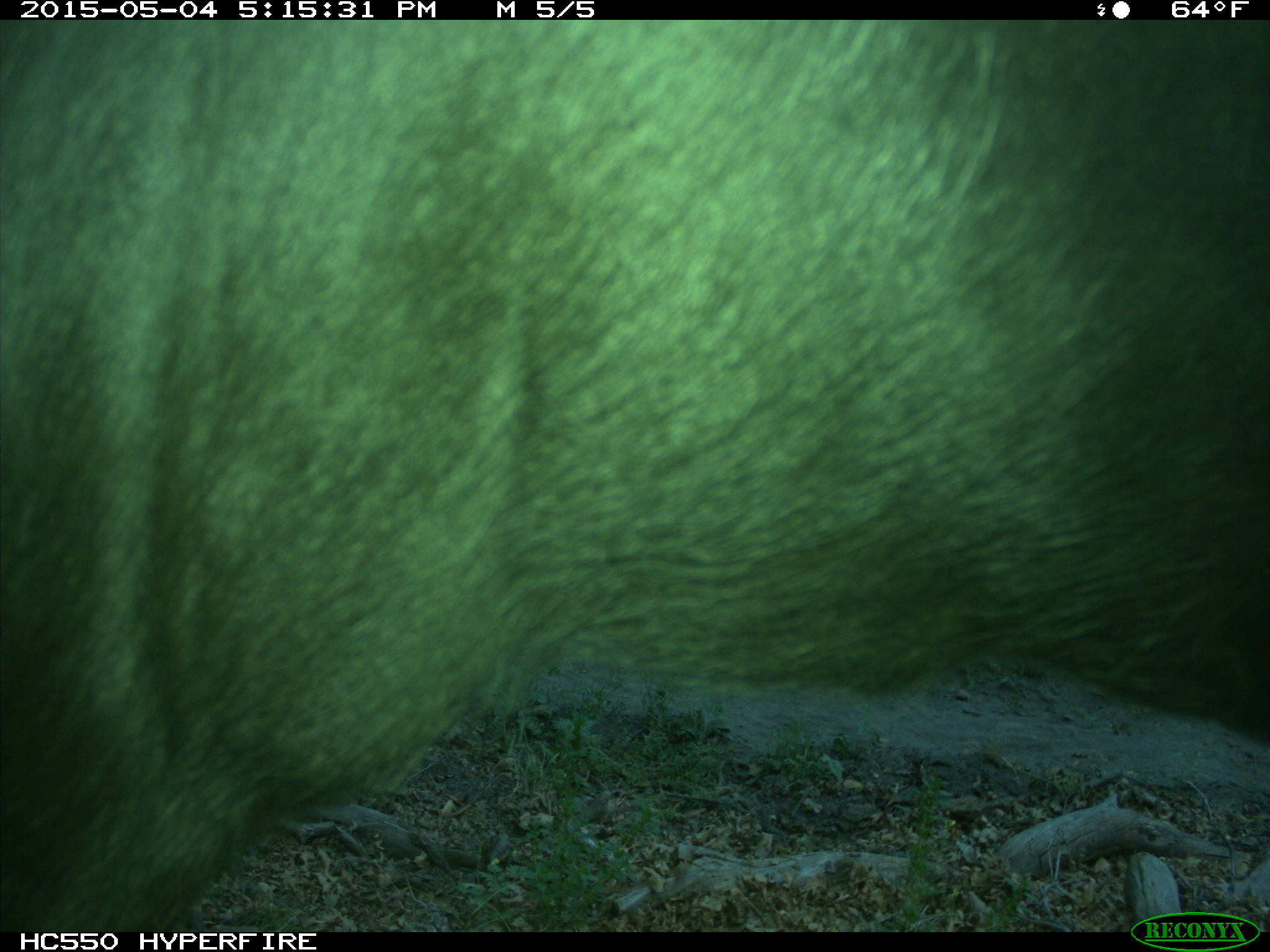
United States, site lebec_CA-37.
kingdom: Animalia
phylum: Chordata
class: Mammalia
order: Artiodactyla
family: Bovidae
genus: Bos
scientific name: Bos taurus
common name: domestic cow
Bos taurus (domestic cow).